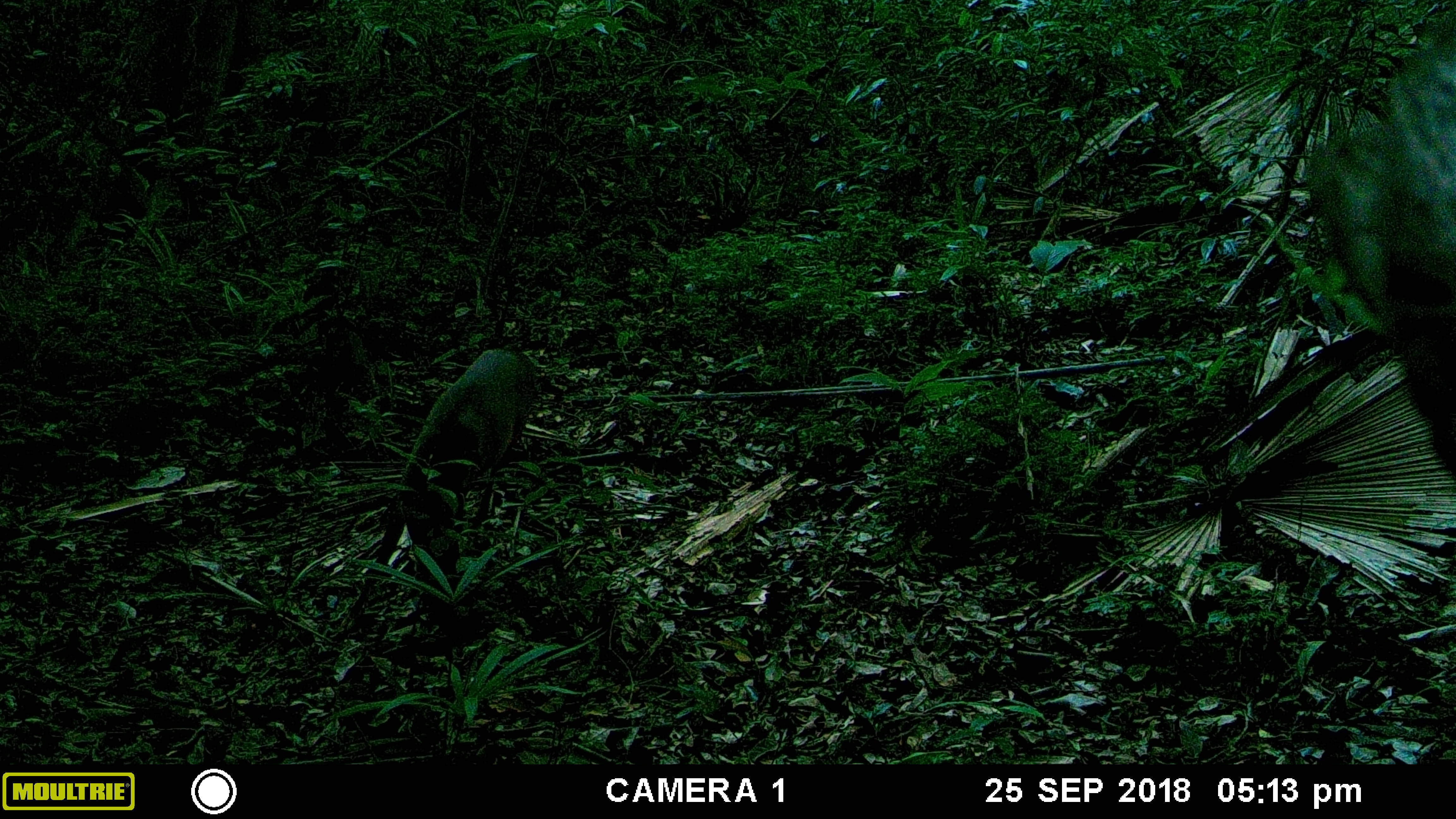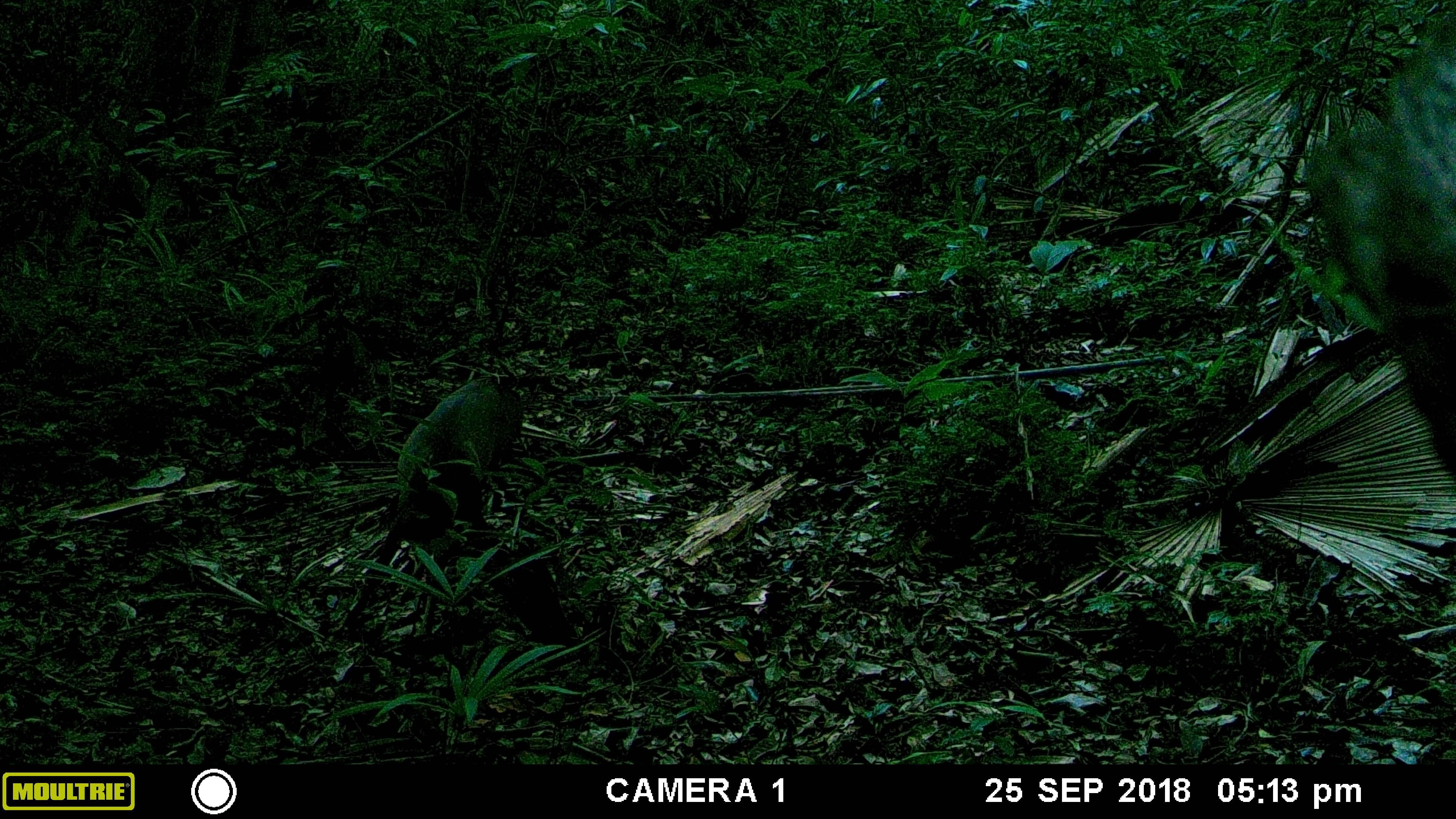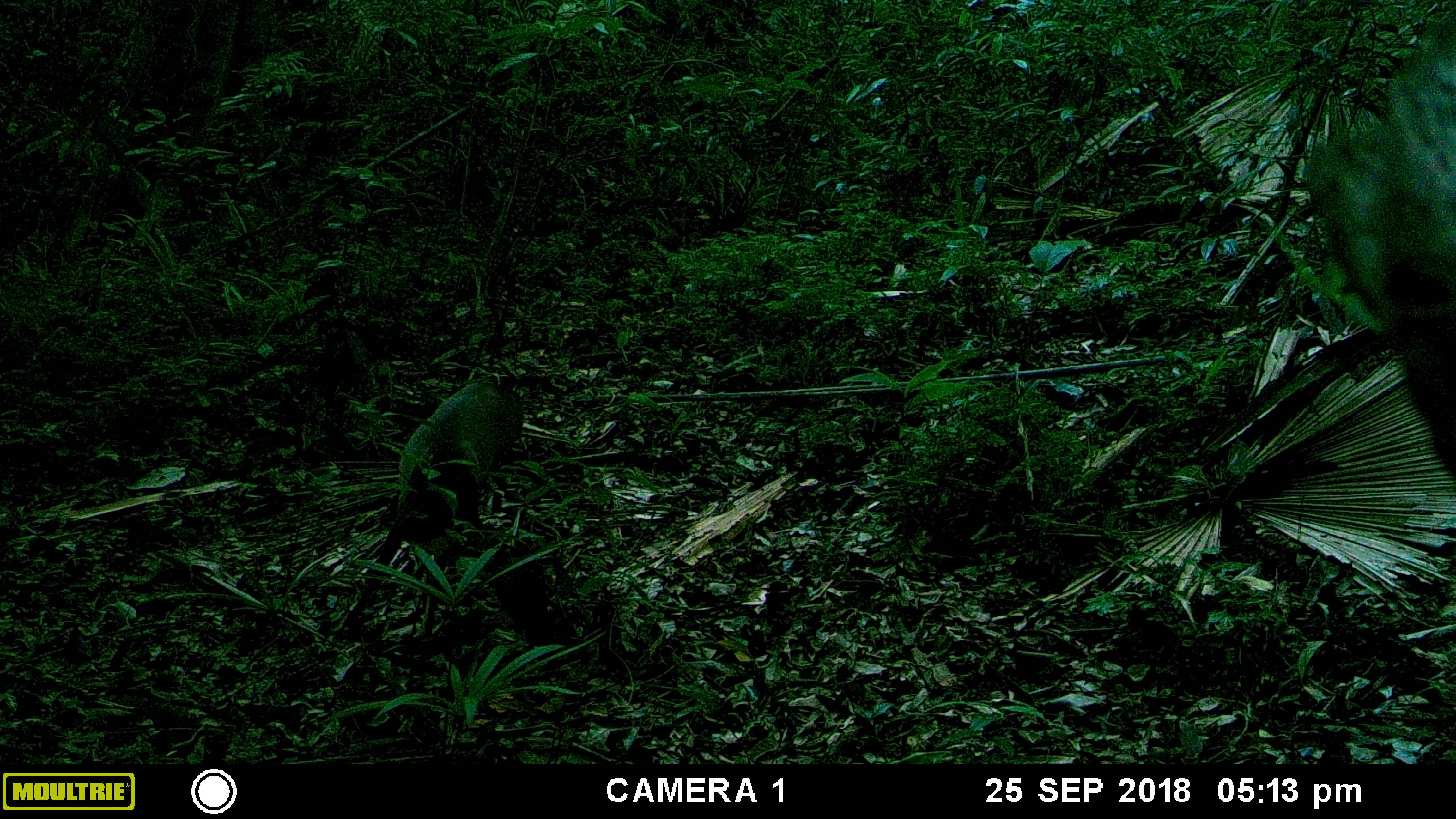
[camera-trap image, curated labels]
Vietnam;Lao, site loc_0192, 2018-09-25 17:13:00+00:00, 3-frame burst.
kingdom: Animalia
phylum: Chordata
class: Mammalia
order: Artiodactyla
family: Cervidae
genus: Muntiacus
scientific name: Muntiacus vuquangensis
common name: large-antlered muntjac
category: large antlered muntjac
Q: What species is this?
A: Large antlered muntjac (large-antlered muntjac) (Muntiacus vuquangensis).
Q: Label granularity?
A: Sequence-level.